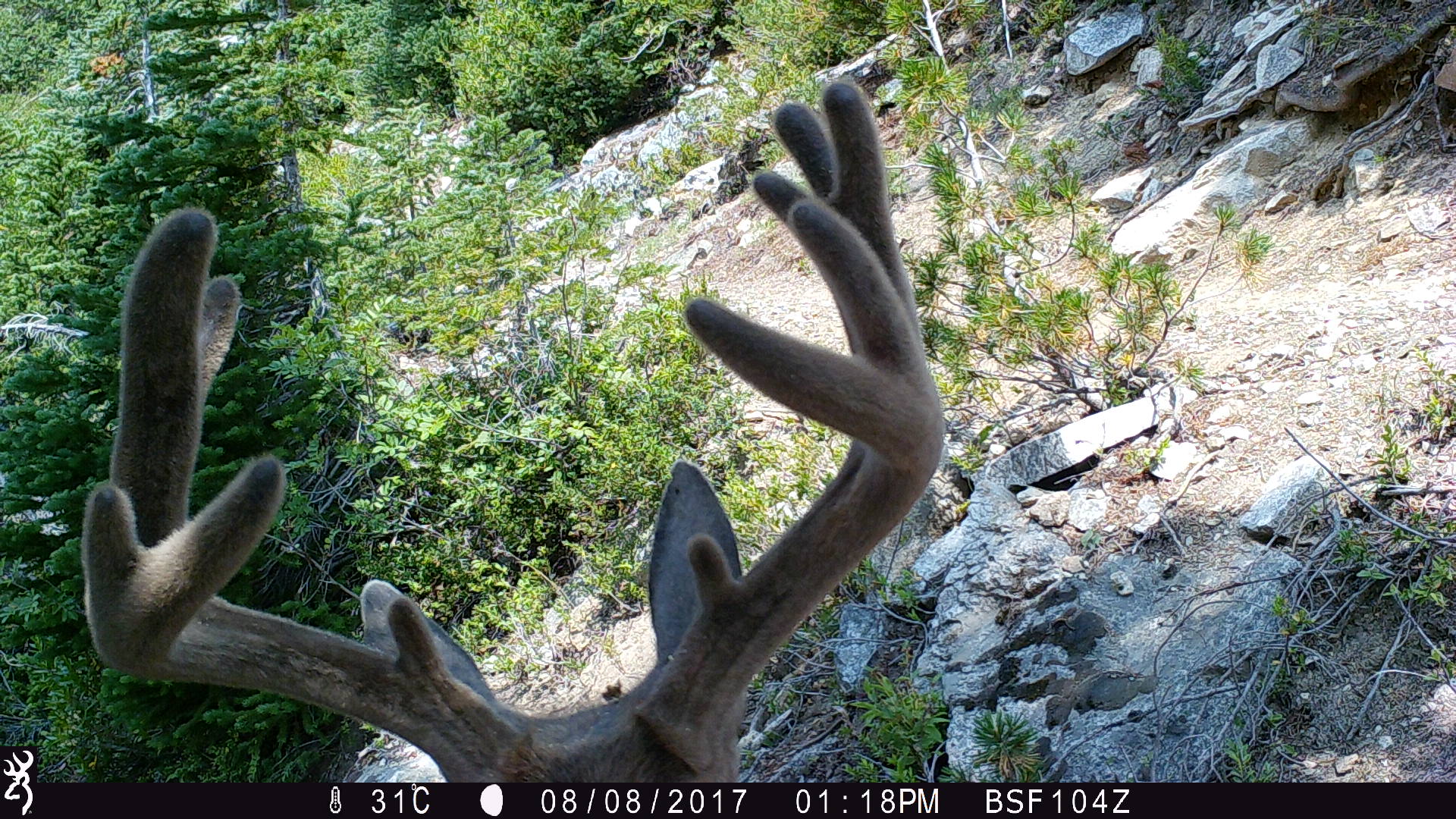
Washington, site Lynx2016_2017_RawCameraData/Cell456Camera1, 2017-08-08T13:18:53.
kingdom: Animalia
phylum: Chordata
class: Mammalia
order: Artiodactyla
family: Cervidae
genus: Odocoileus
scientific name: Odocoileus hemionus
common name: mule deer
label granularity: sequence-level